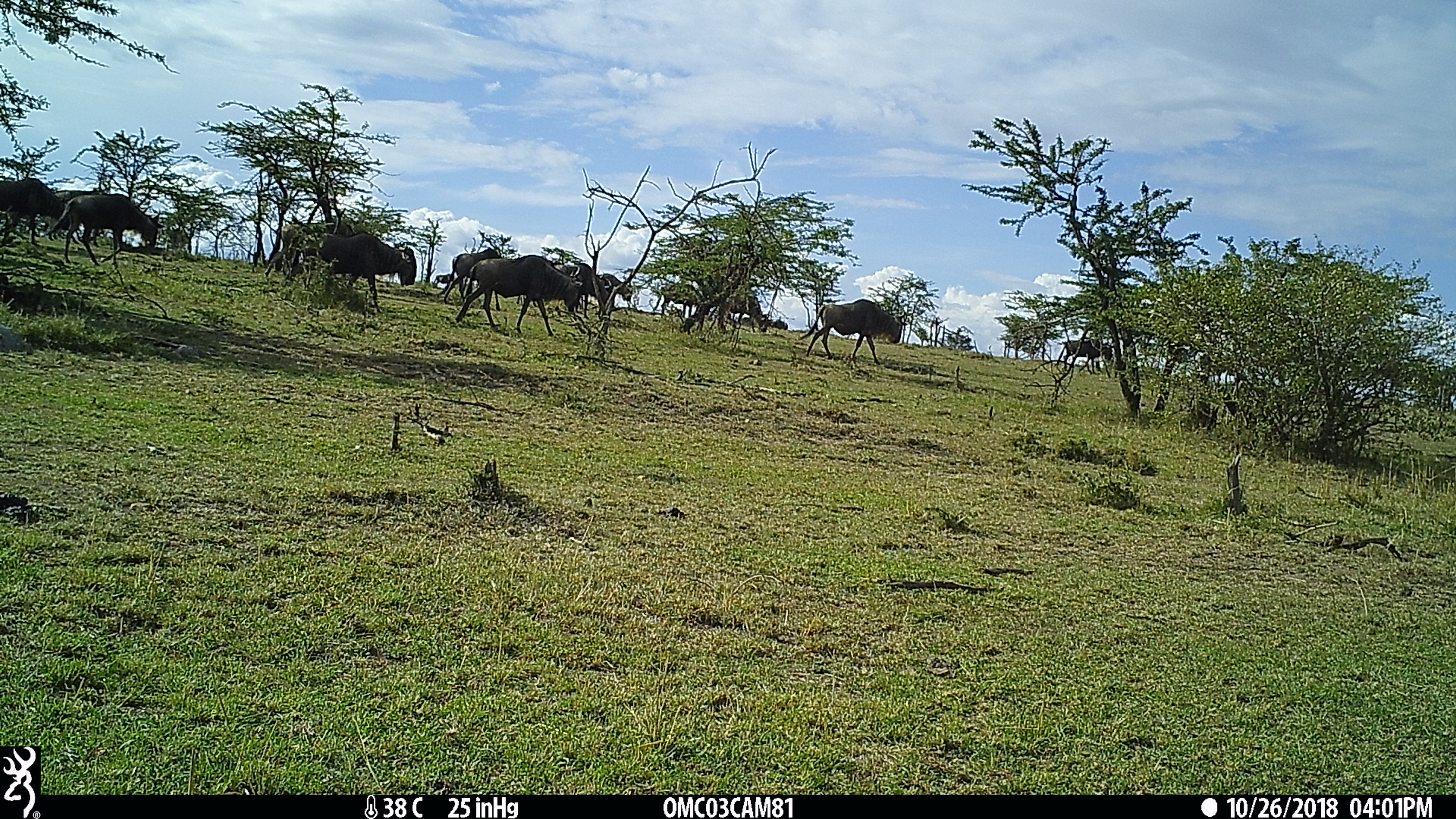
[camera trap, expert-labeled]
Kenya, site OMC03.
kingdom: Animalia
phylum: Chordata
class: Mammalia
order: Artiodactyla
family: Bovidae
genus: Connochaetes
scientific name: Connochaetes taurinus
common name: blue wildebeest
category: wildebeest